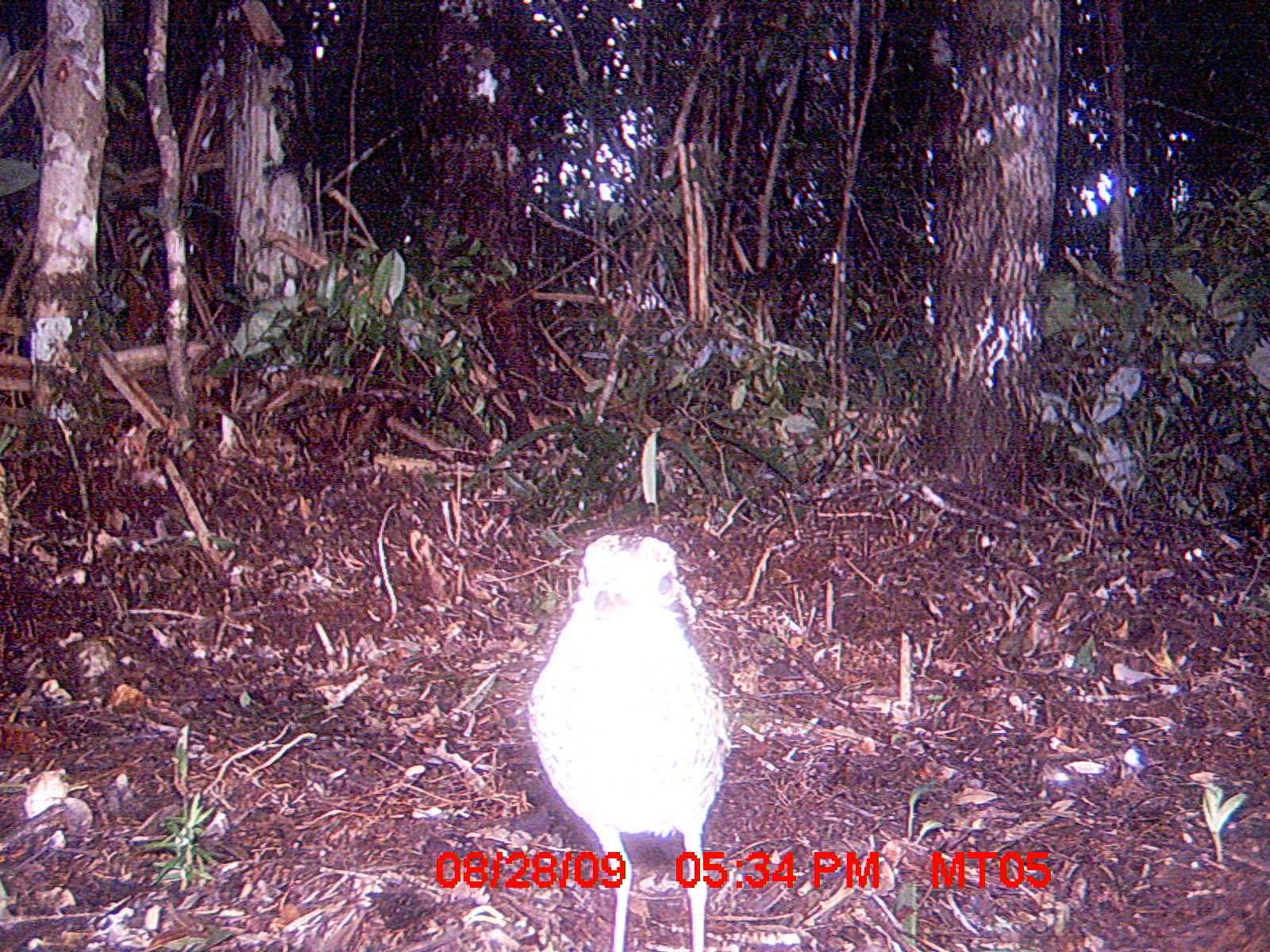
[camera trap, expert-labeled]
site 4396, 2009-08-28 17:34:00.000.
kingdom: Animalia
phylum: Chordata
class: Aves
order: Coraciiformes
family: Brachypteraciidae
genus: Brachypteracias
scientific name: Brachypteracias squamiger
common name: scaly ground-roller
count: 1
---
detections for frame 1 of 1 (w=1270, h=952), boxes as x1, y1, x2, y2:
brachypteracias squamiger: 524, 532, 733, 951